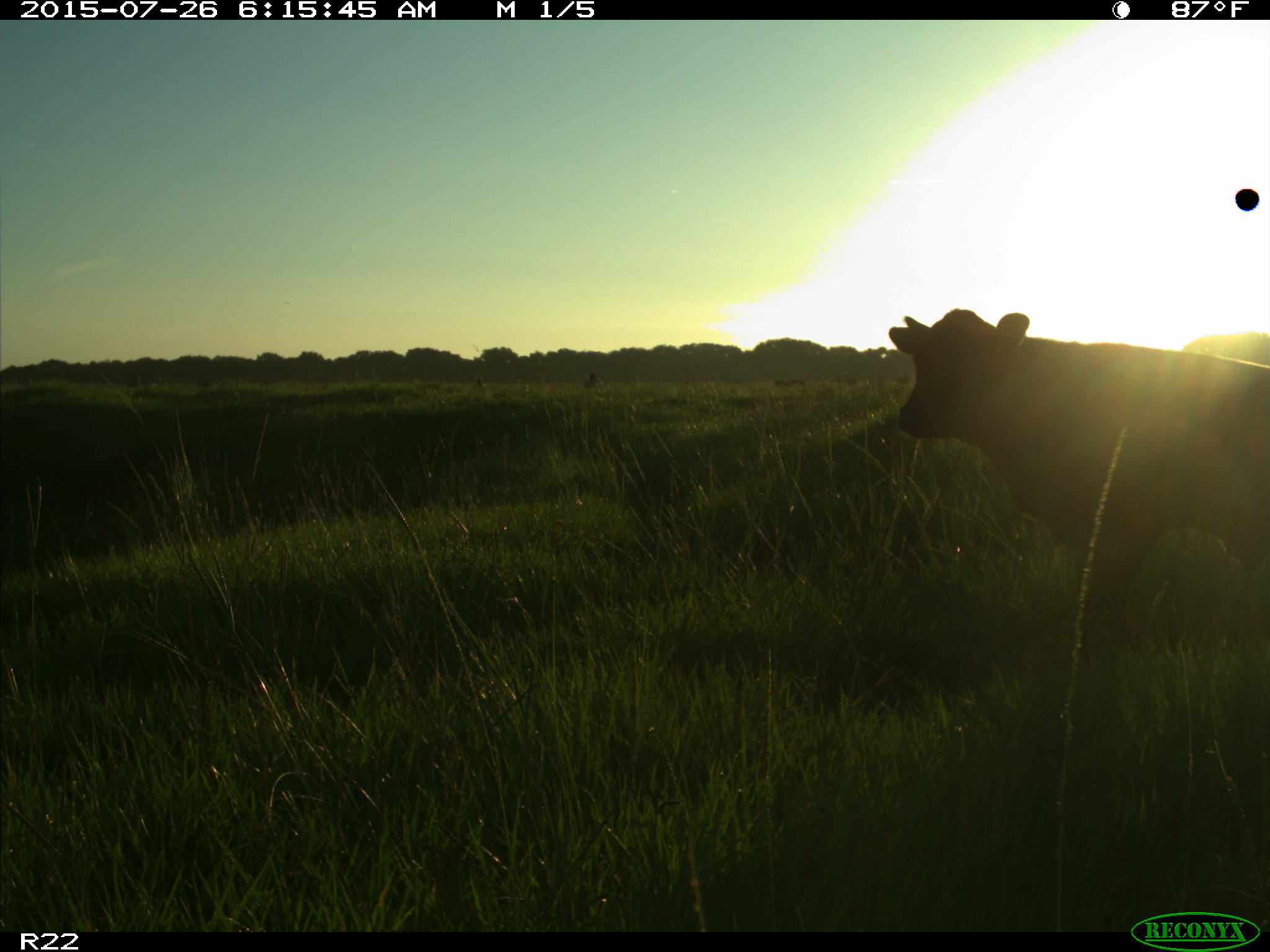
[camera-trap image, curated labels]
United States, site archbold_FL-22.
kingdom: Animalia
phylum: Chordata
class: Mammalia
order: Artiodactyla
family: Bovidae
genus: Bos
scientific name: Bos taurus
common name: domestic cow